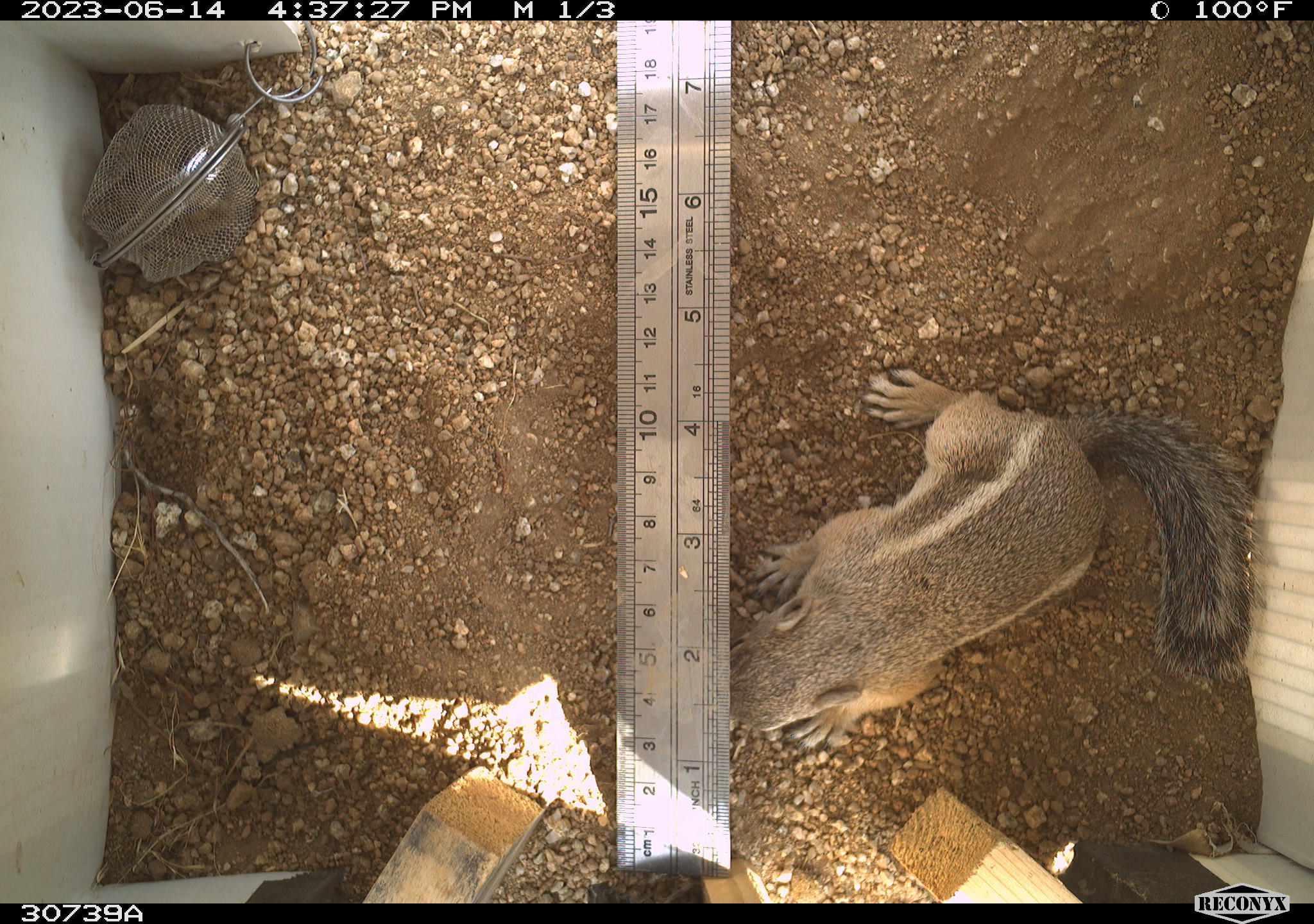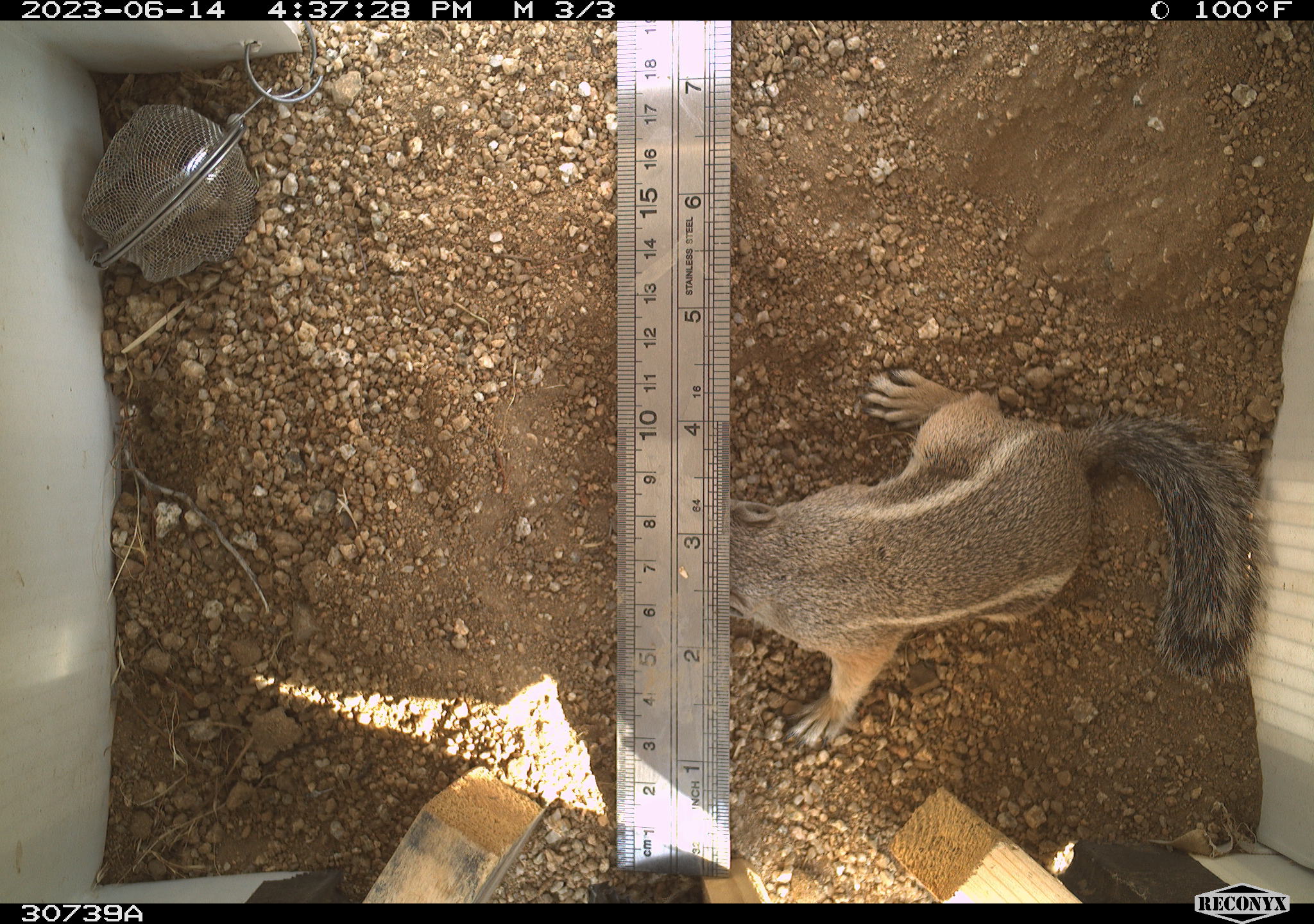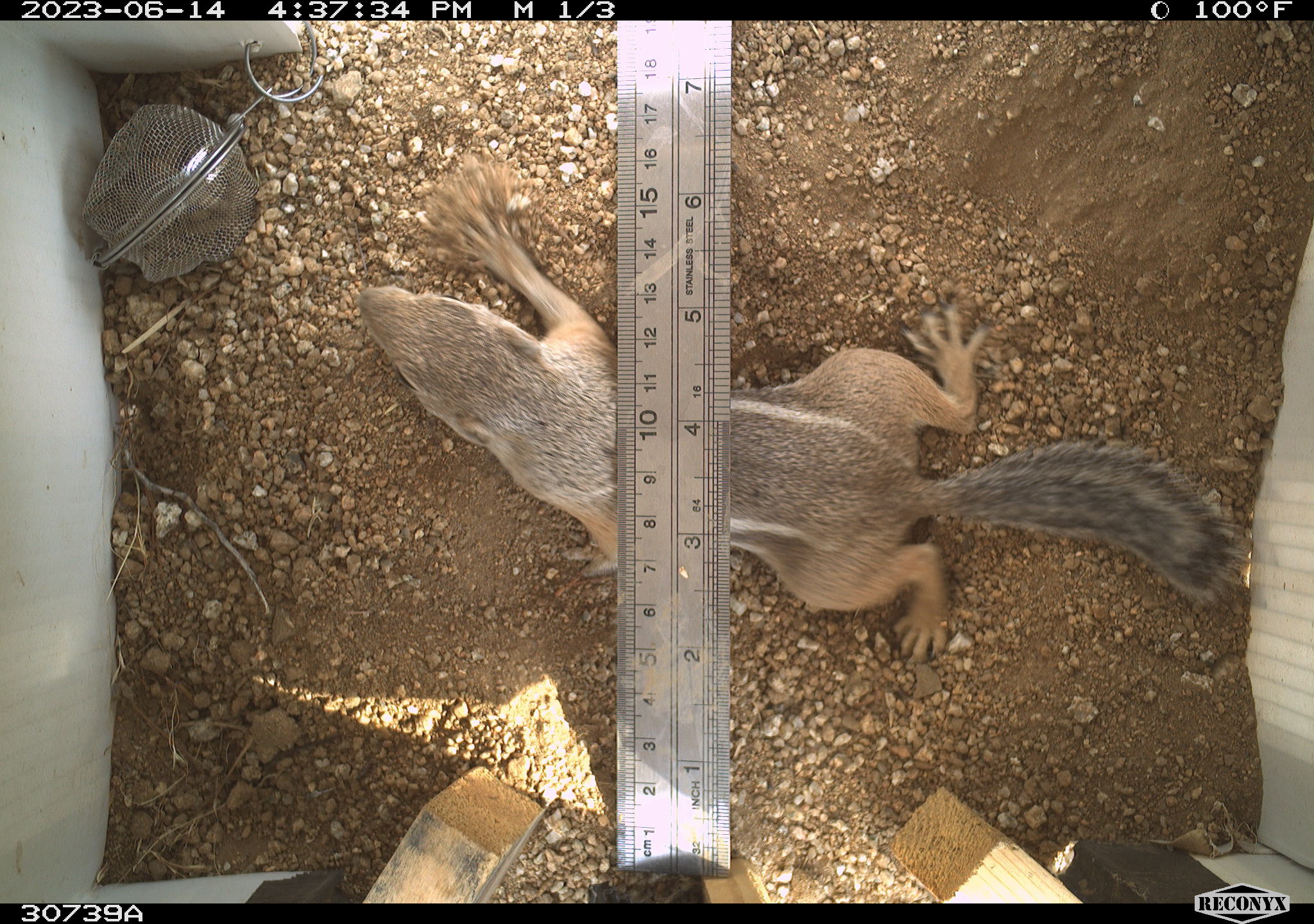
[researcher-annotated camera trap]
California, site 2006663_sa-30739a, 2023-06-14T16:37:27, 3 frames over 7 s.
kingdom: Animalia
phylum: Chordata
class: Mammalia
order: Rodentia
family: Sciuridae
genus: Ammospermophilus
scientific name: Ammospermophilus leucurus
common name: white-tailed antelope squirrel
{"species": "white-tailed antelope squirrel (Ammospermophilus leucurus)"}